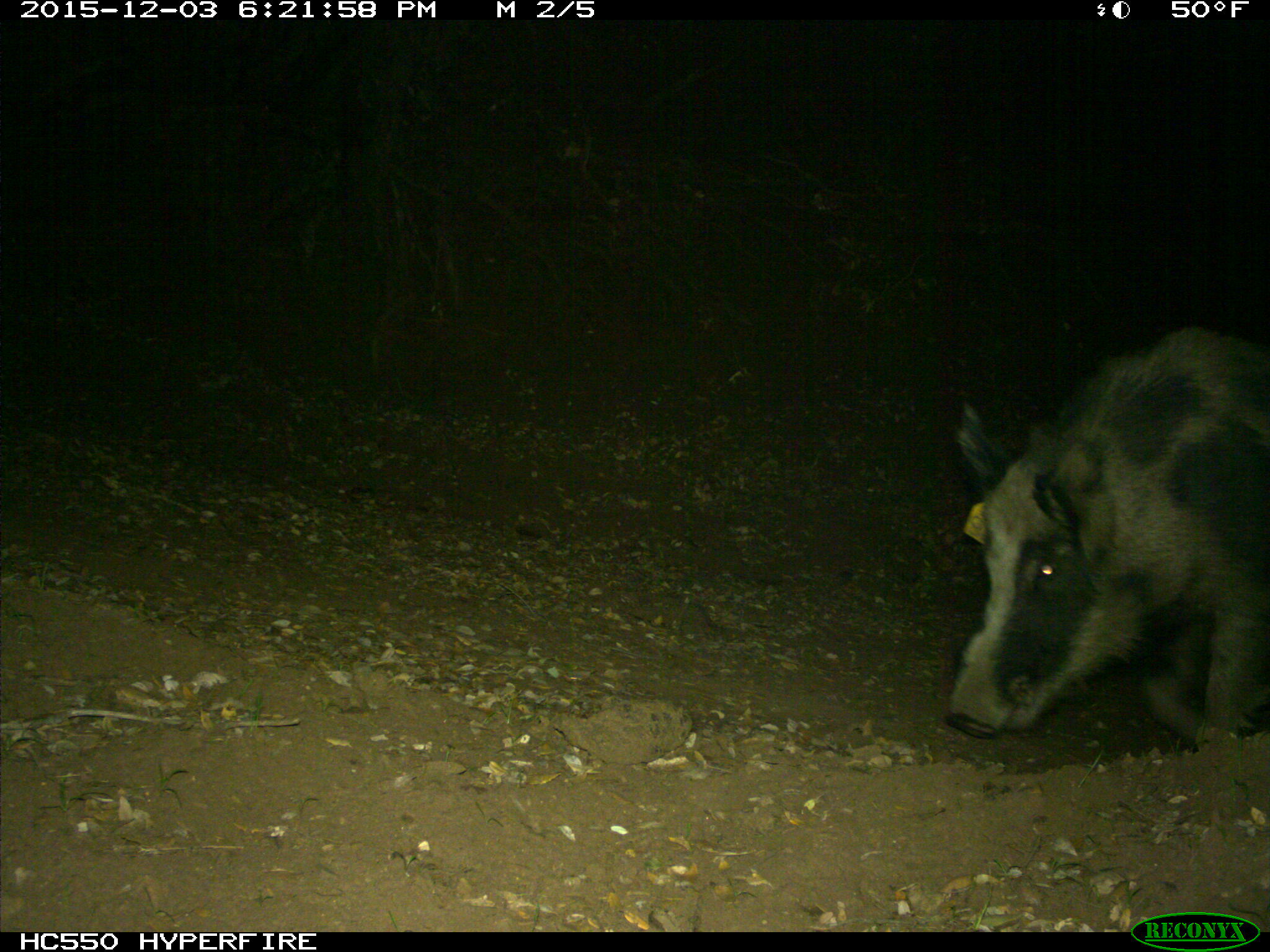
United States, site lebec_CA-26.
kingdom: Animalia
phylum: Chordata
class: Mammalia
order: Artiodactyla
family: Suidae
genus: Sus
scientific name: Sus scrofa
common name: wild boar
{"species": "Sus scrofa (wild boar)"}